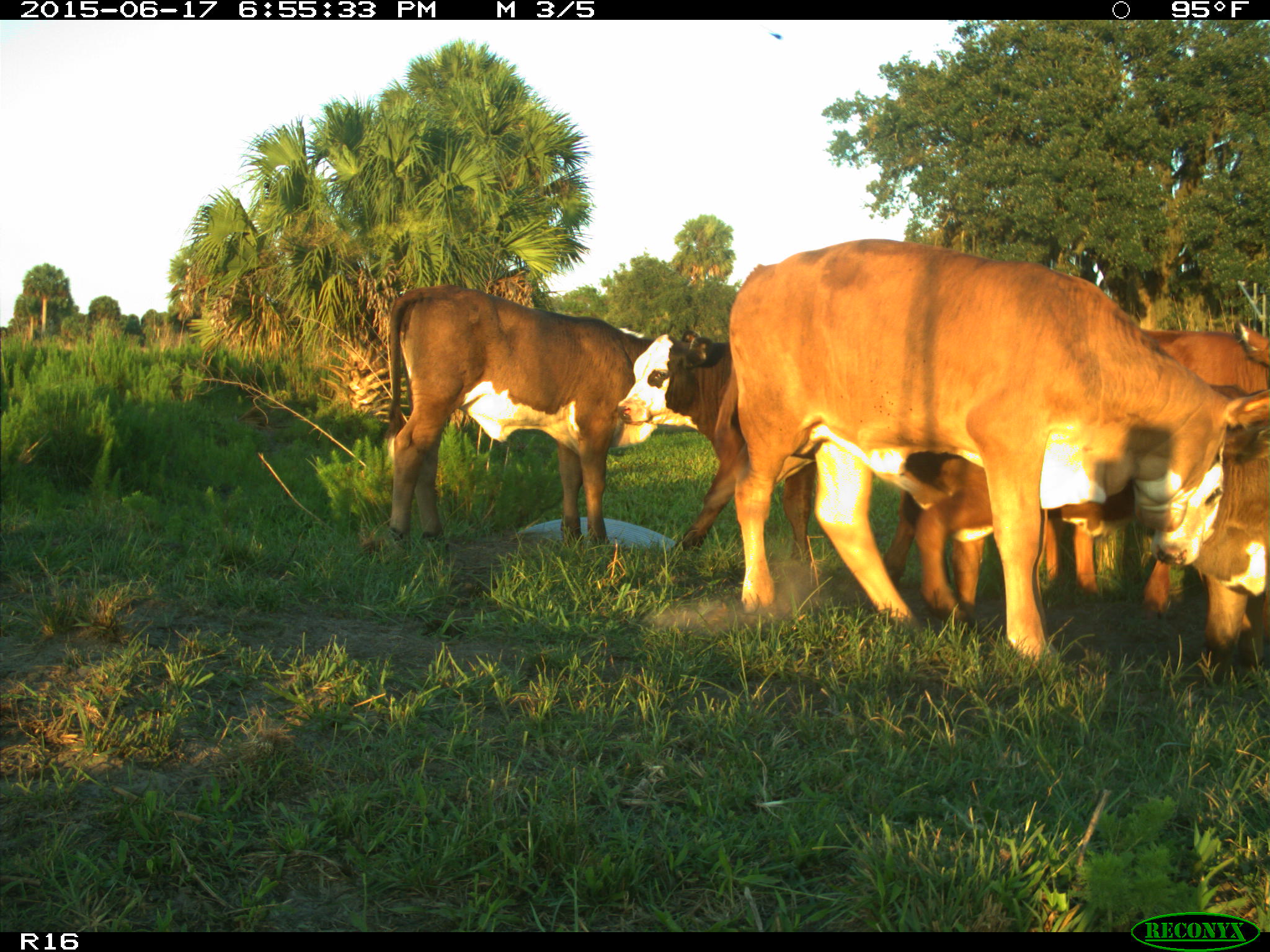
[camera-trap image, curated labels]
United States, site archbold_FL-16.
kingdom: Animalia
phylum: Chordata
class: Mammalia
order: Artiodactyla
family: Bovidae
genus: Bos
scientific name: Bos taurus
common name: domestic cow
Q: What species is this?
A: Bos taurus (domestic cow).